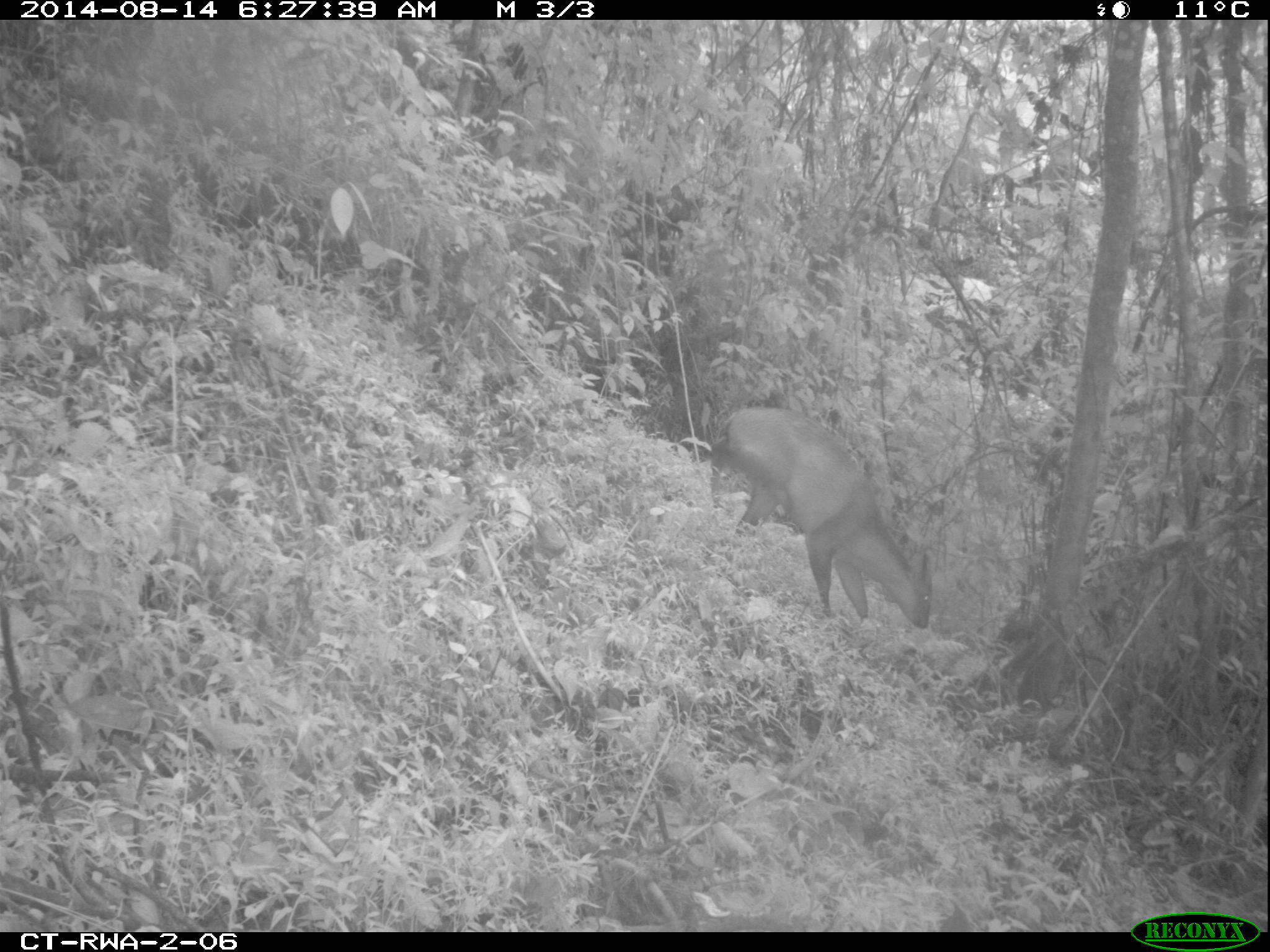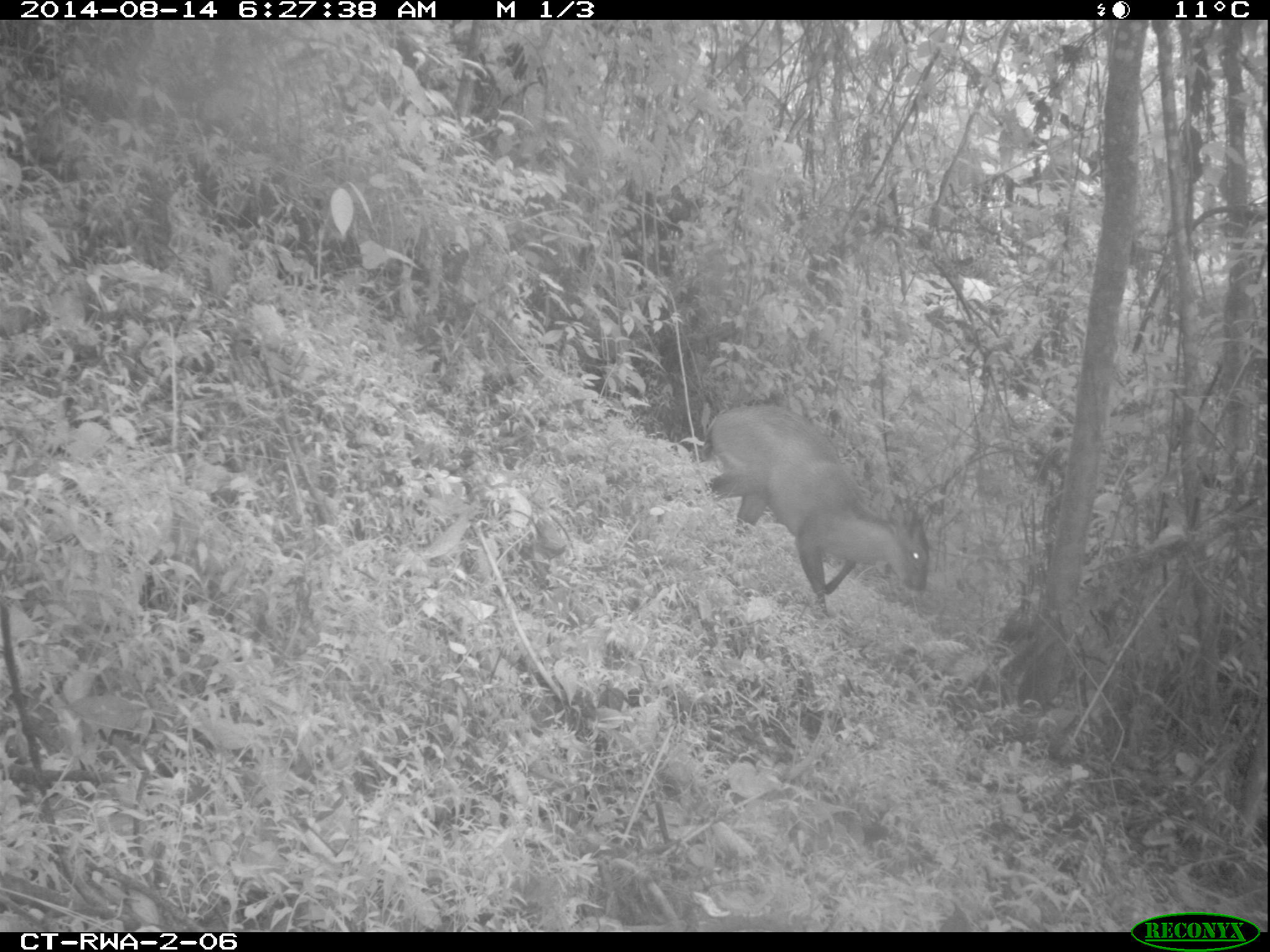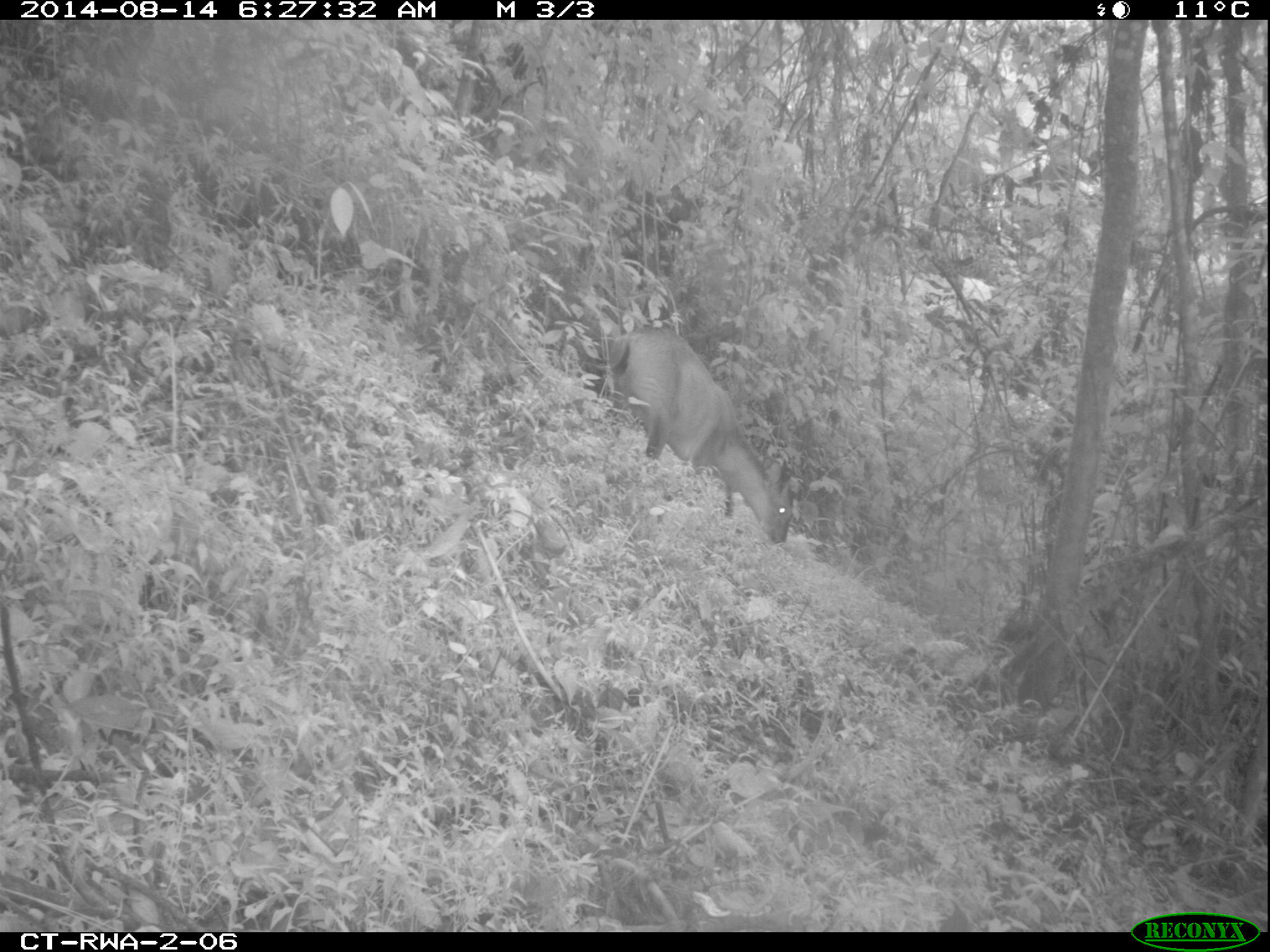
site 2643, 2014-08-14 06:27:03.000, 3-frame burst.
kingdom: Animalia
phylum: Chordata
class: Mammalia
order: Artiodactyla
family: Bovidae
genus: Cephalophus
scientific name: Cephalophus nigrifrons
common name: black-fronted duiker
Cephalophus nigrifrons (black-fronted duiker), count 1.